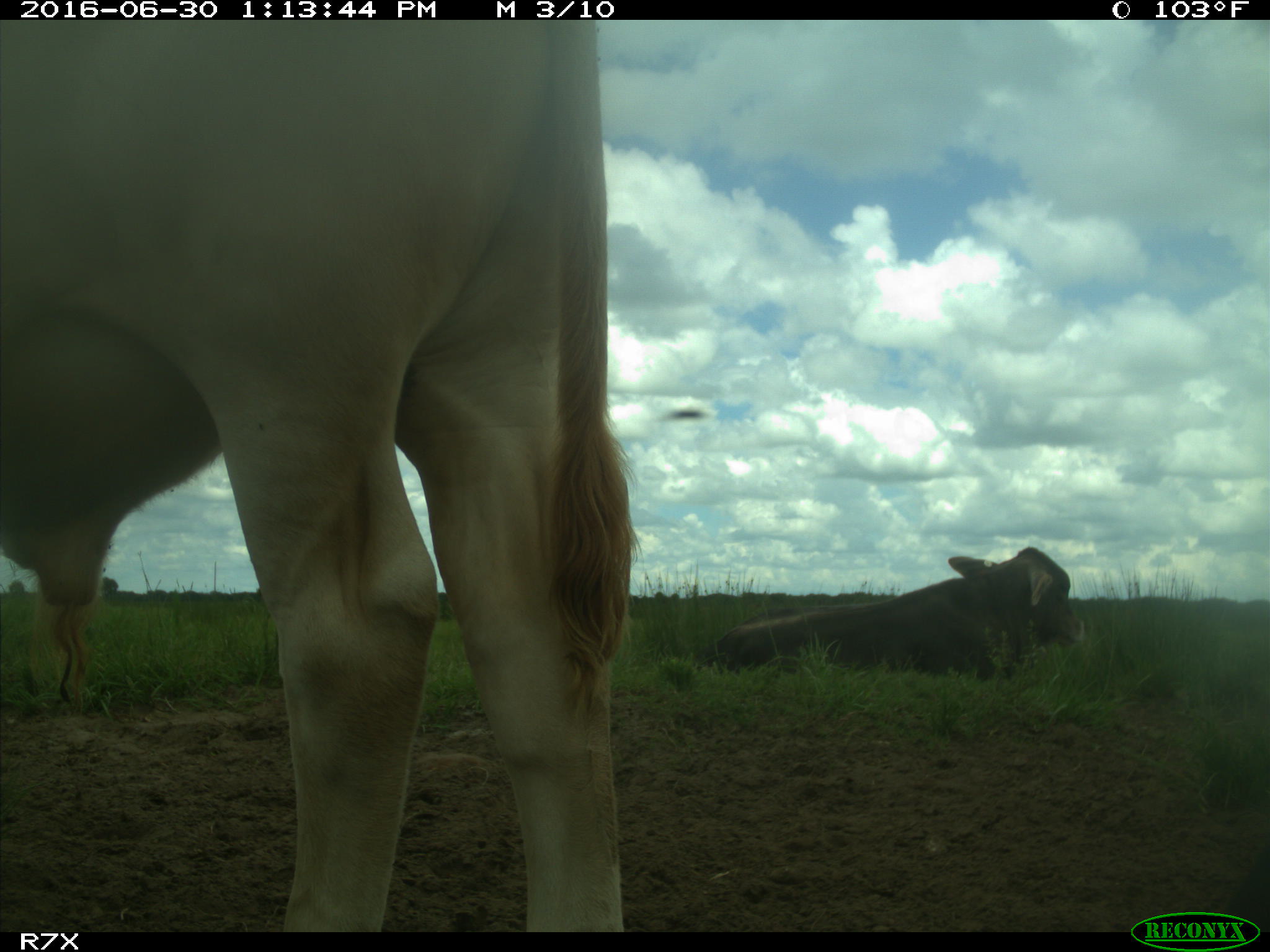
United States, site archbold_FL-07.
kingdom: Animalia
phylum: Chordata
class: Mammalia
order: Artiodactyla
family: Bovidae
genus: Bos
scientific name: Bos taurus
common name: domestic cow